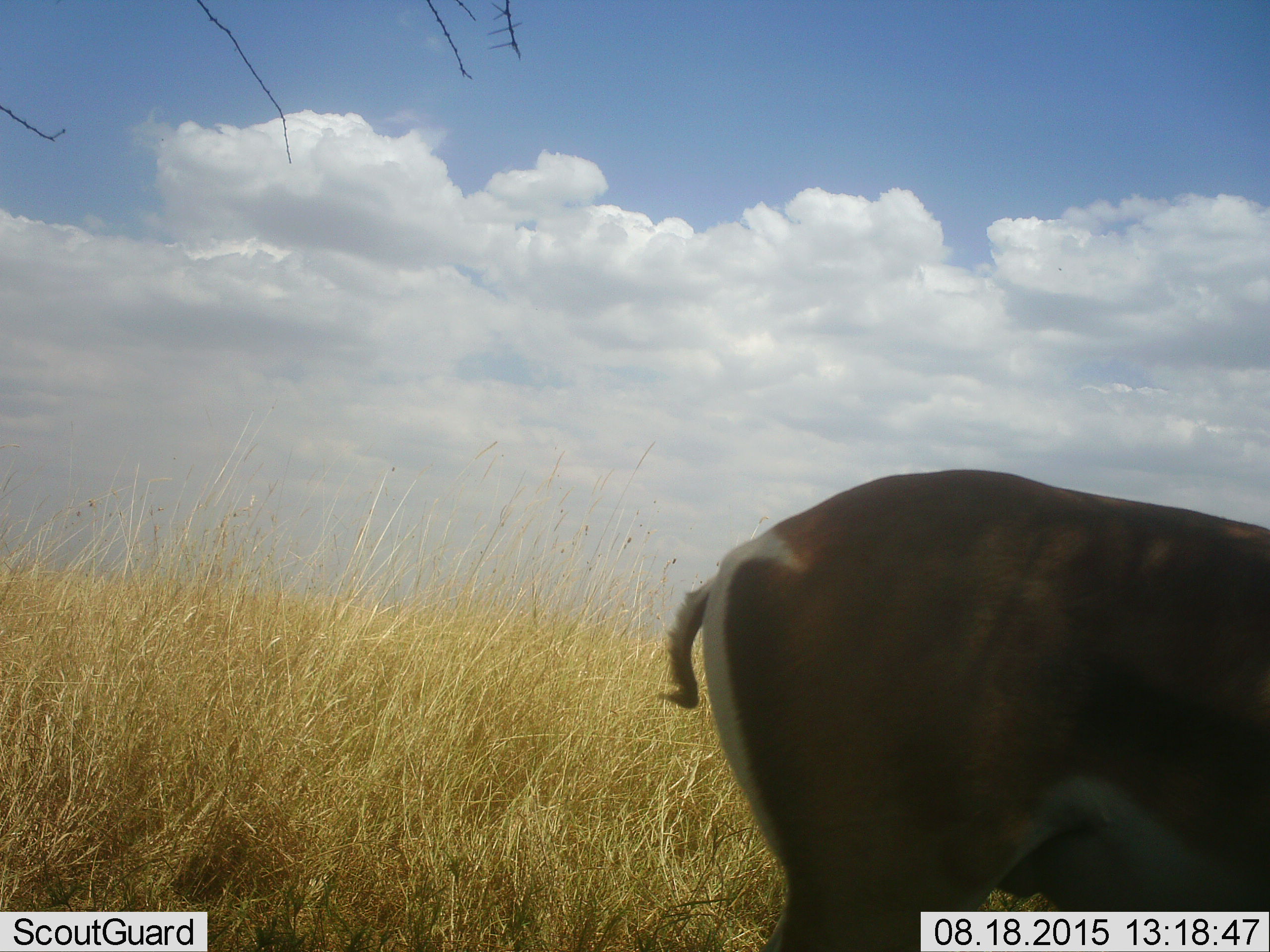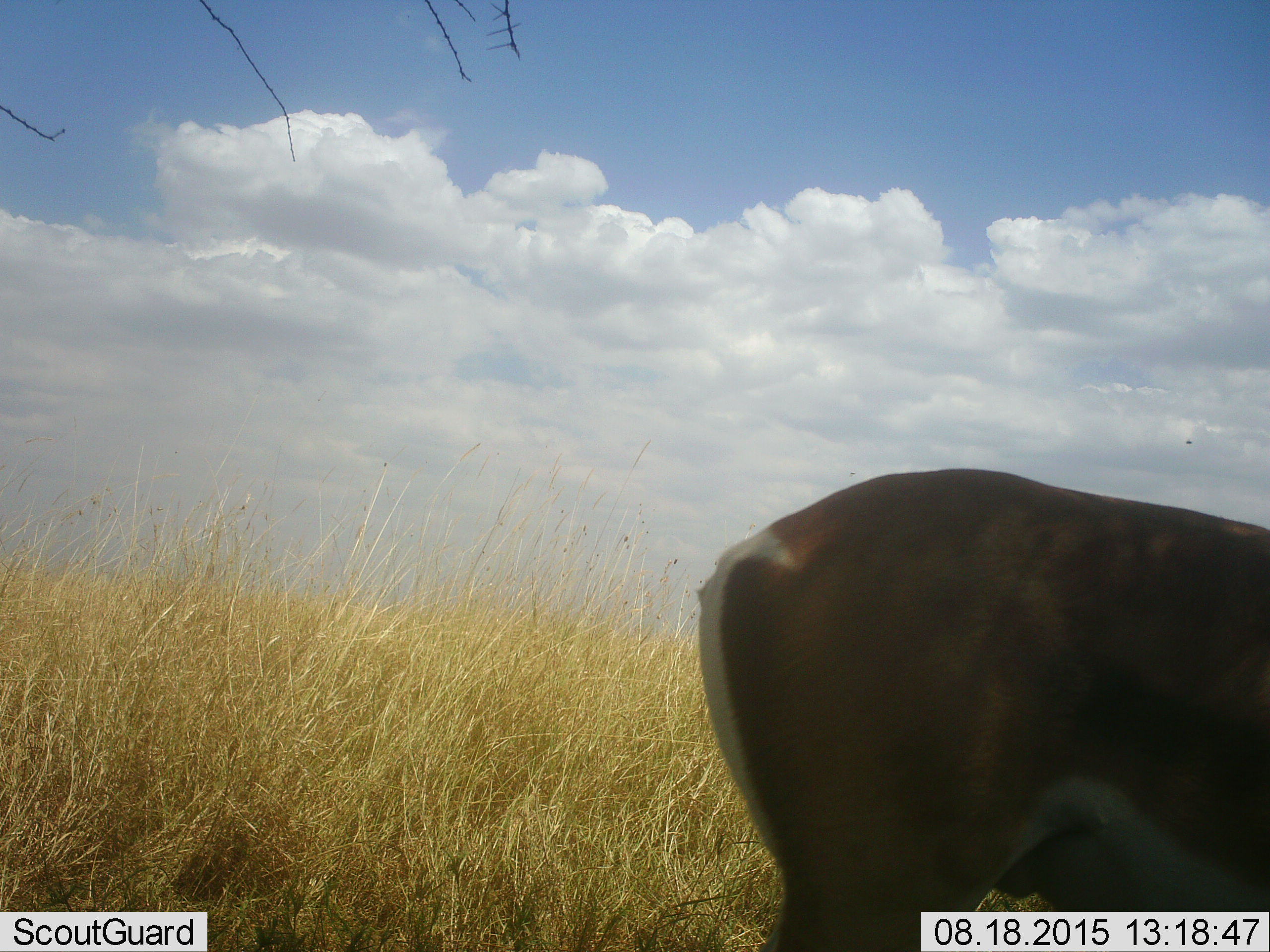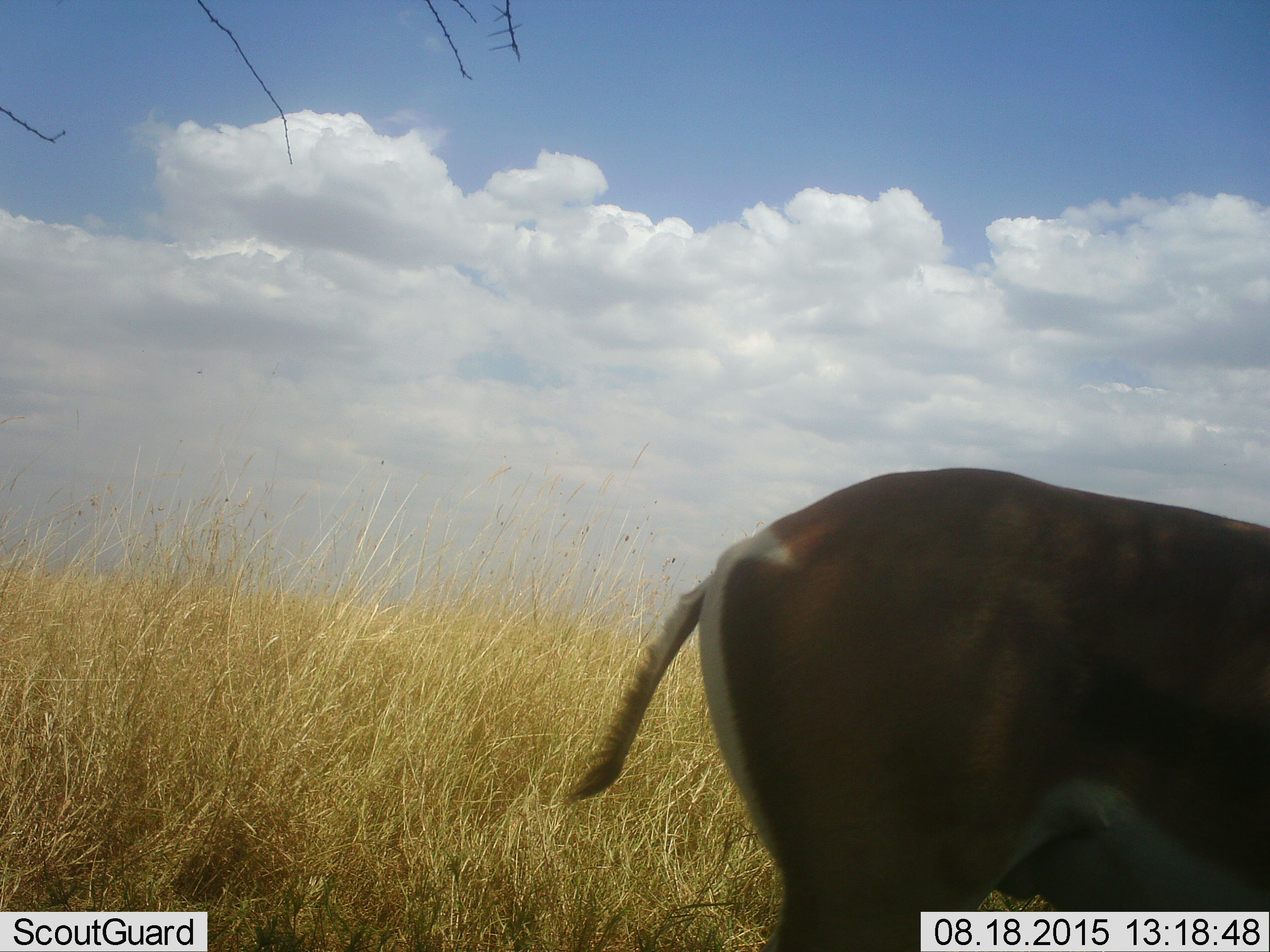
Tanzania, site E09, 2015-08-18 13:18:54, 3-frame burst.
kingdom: Animalia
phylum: Chordata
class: Mammalia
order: Artiodactyla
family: Bovidae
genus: Nanger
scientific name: Nanger granti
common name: grant's gazelle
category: gazellegrants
Gazellegrants (grant's gazelle) (Nanger granti), count 1. Behavior (volunteer vote fractions): standing 80%, resting 10%, moving 0%, interacting 10%. Young present (vote fraction): 0%. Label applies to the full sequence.